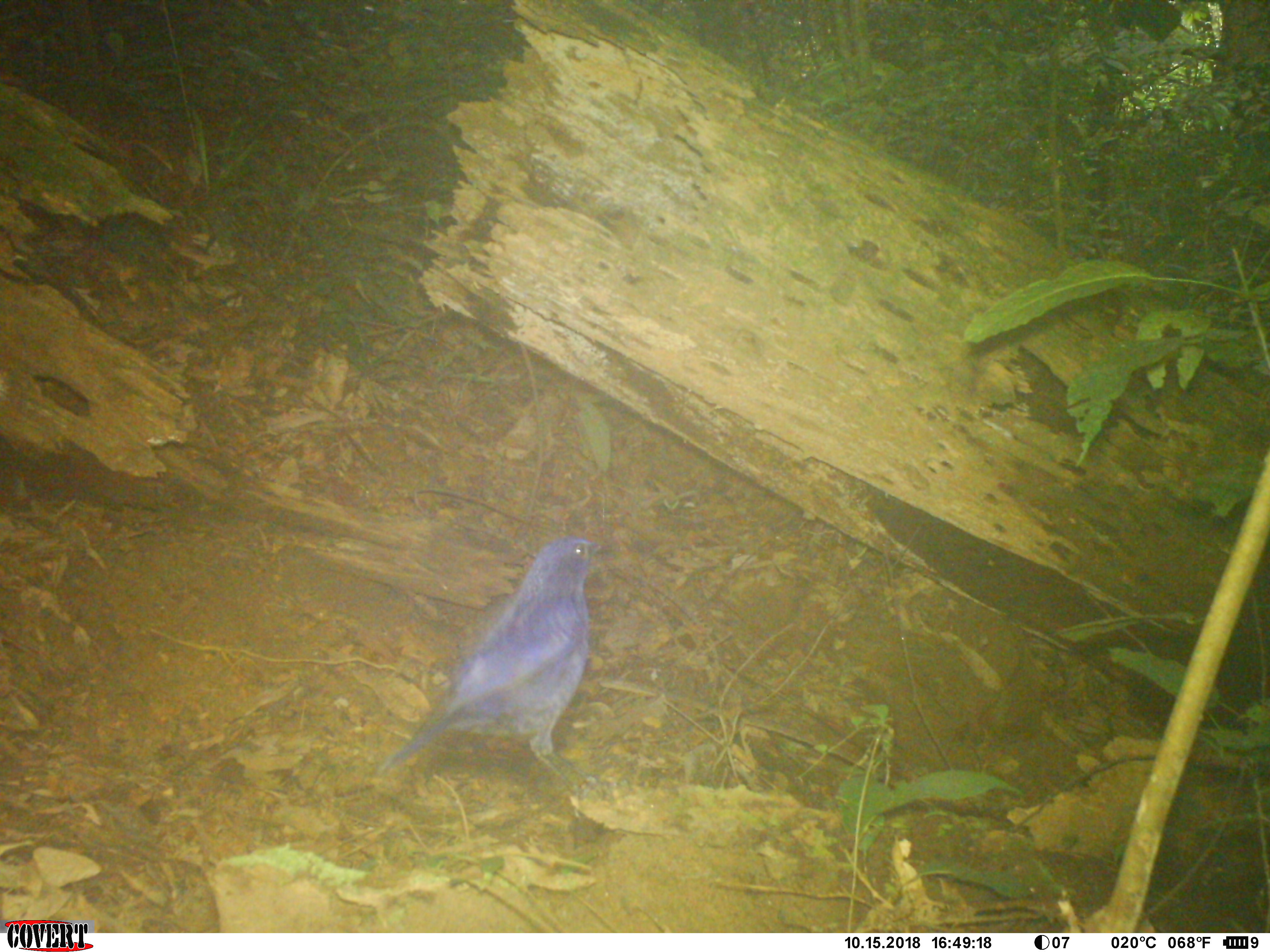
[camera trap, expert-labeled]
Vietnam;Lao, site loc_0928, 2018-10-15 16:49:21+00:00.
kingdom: Animalia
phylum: Chordata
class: Aves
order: Passeriformes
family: Muscicapidae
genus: Myophonus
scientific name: Myophonus caeruleus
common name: blue whistling thrush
Blue whistling thrush (Myophonus caeruleus). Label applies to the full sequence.